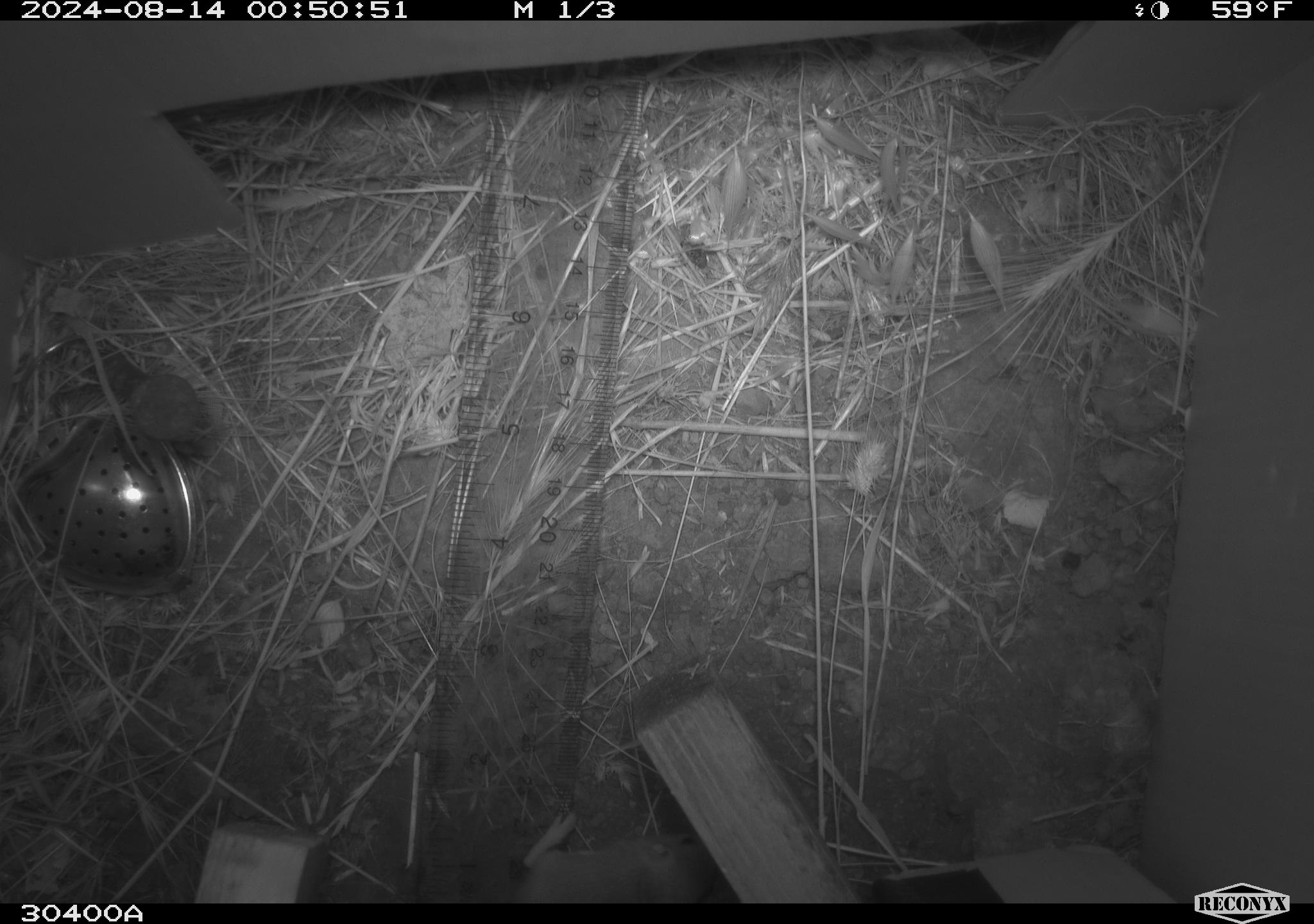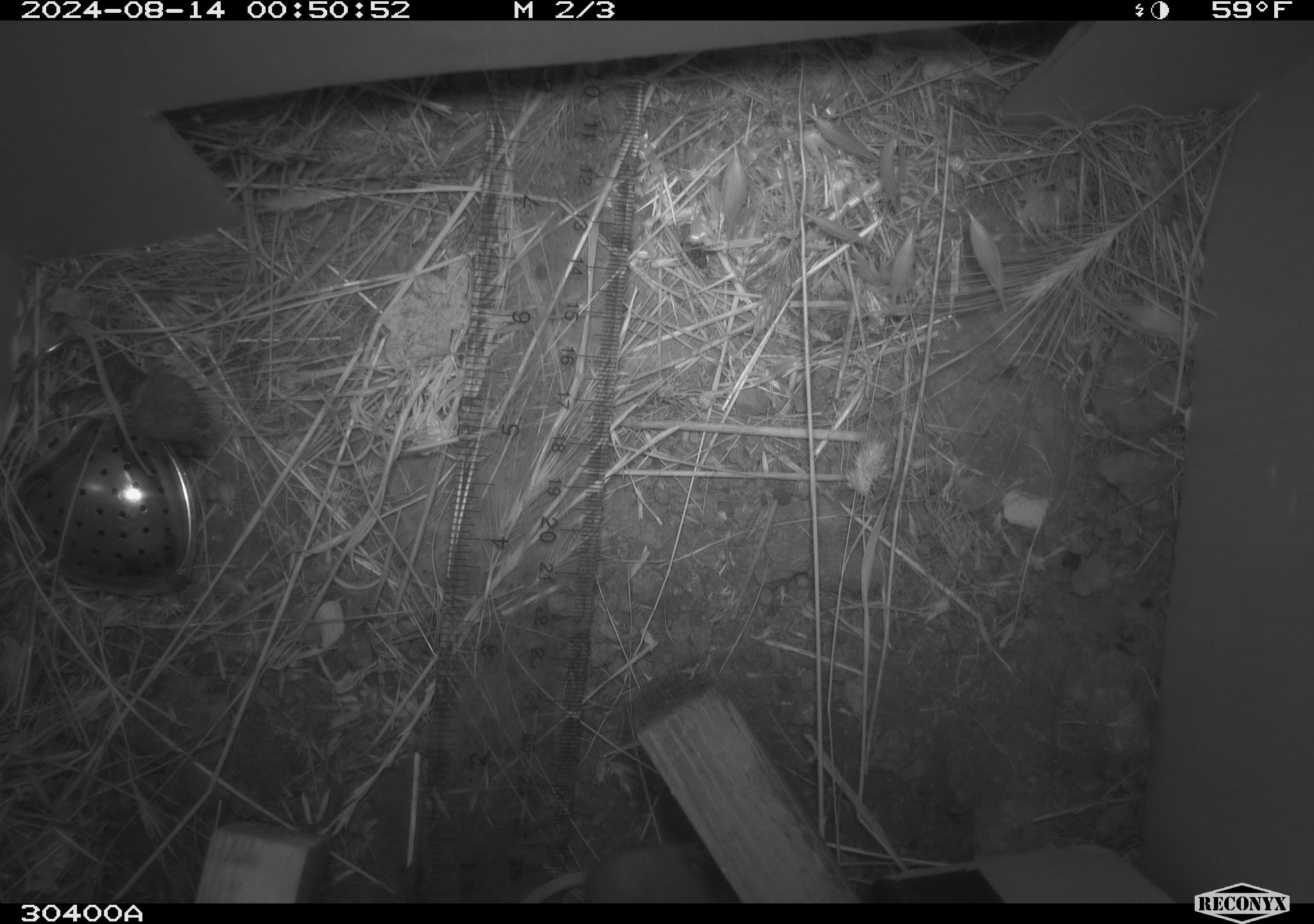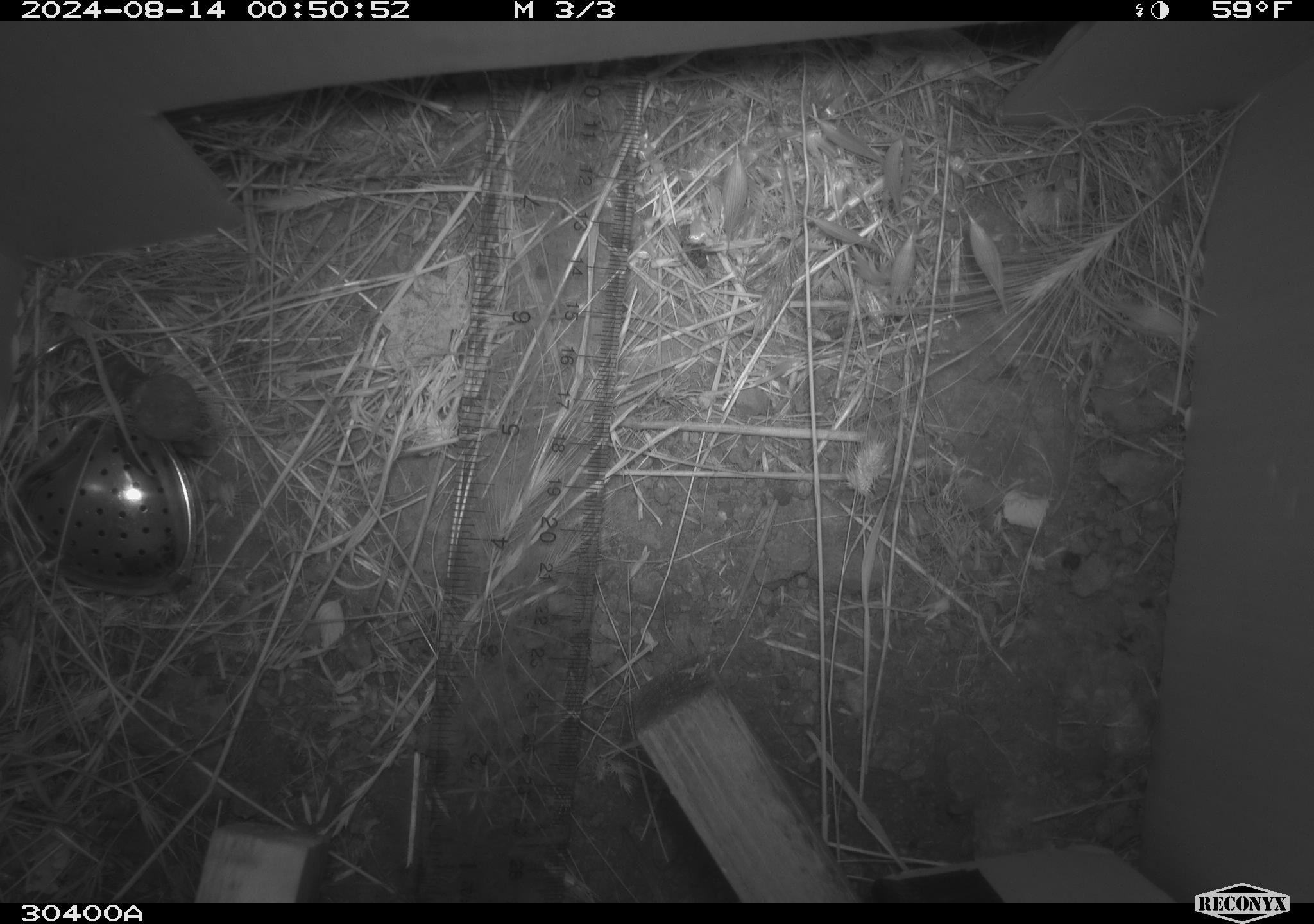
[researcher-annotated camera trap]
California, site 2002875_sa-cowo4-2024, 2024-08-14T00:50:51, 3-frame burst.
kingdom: Animalia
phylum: Chordata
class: Mammalia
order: Rodentia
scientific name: Rodentia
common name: mouse species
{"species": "mouse species (Rodentia)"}